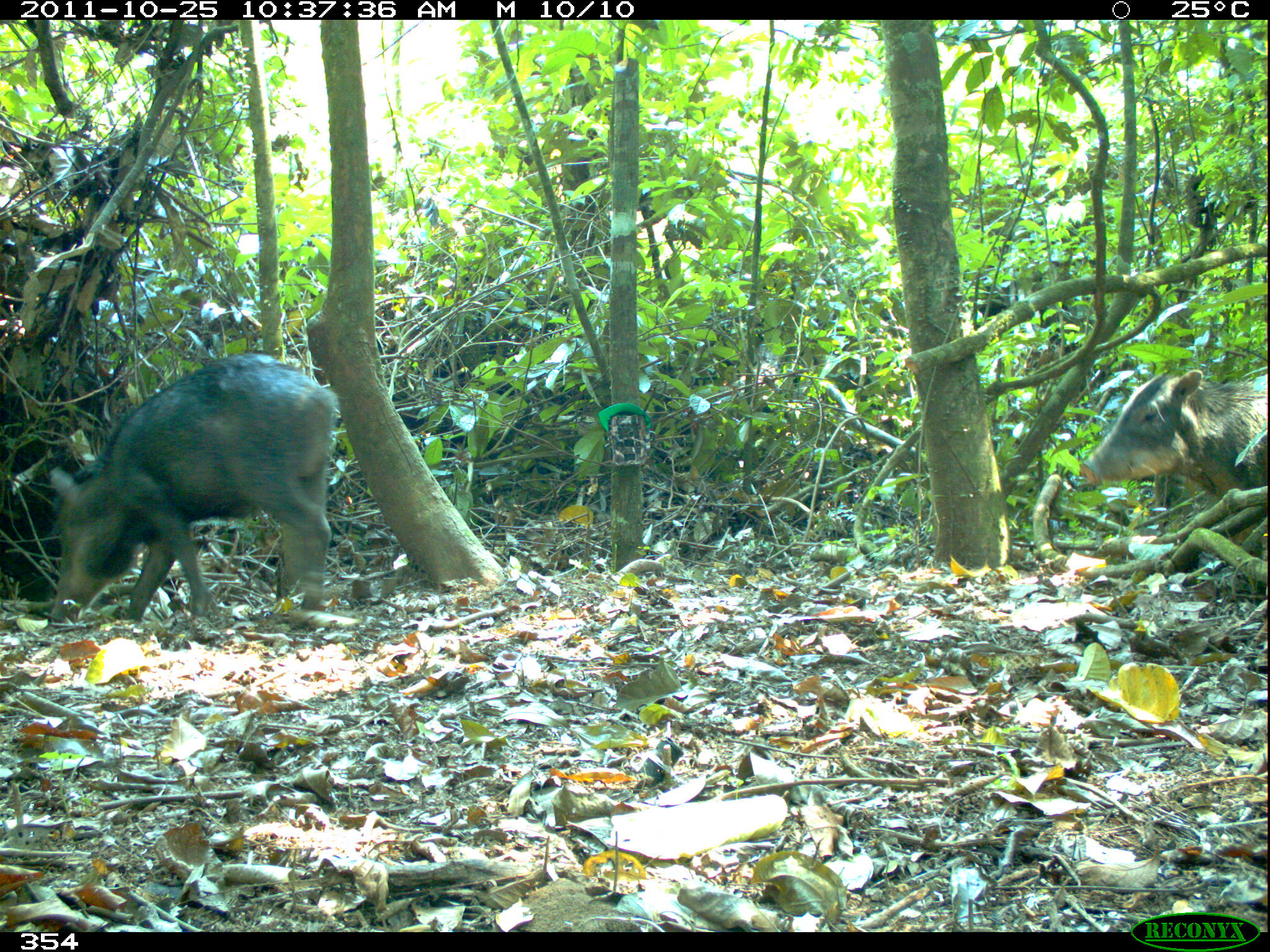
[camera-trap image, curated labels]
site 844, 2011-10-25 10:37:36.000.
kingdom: Animalia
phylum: Chordata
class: Mammalia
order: Artiodactyla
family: Tayassuidae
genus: Tayassu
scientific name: Tayassu pecari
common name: white-lipped peccary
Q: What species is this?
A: Tayassu pecari (white-lipped peccary).